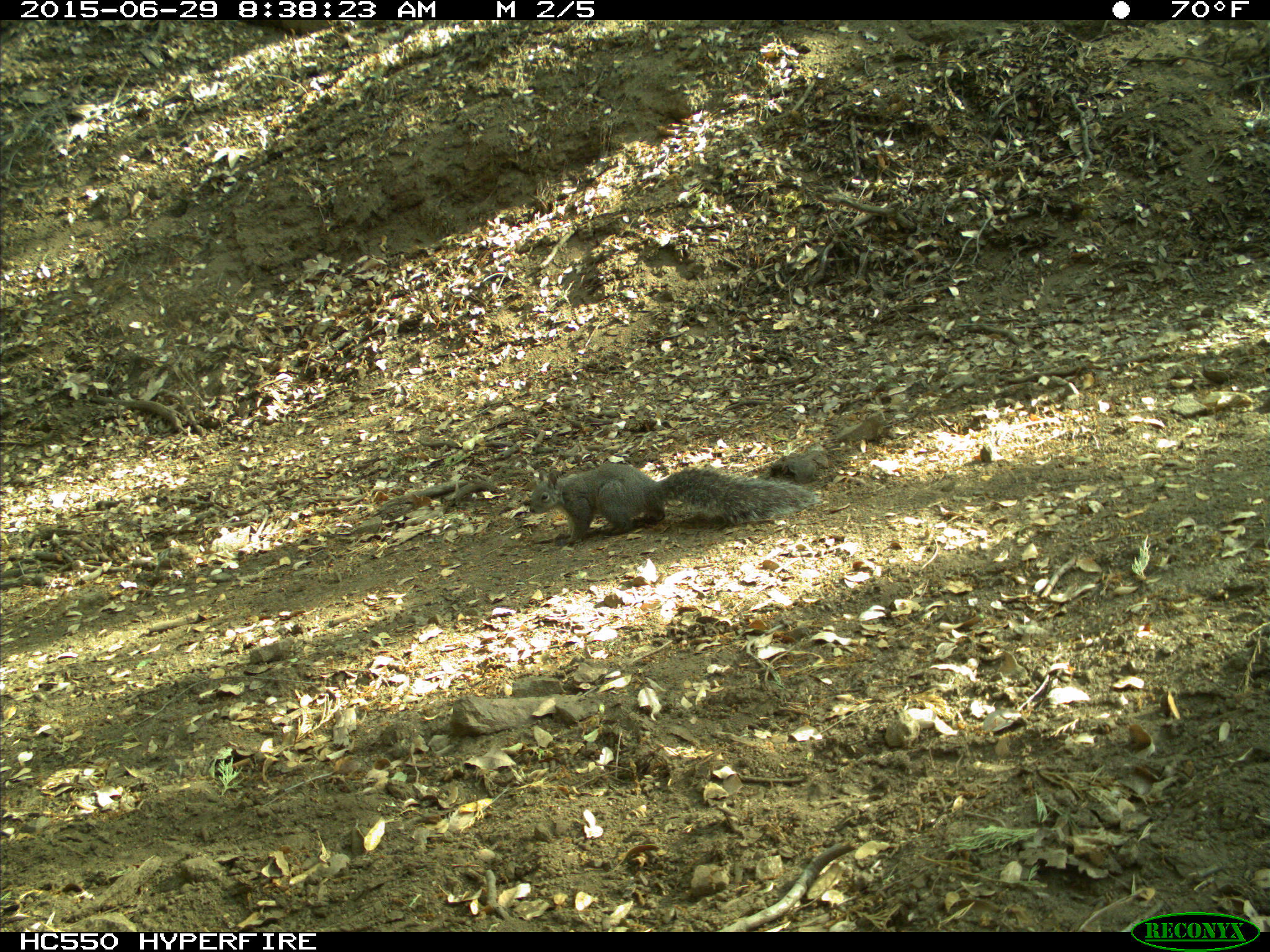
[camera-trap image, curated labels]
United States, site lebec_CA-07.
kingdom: Animalia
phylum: Chordata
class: Mammalia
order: Rodentia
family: Sciuridae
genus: Sciurus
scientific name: Sciurus carolinensis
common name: eastern gray squirrel